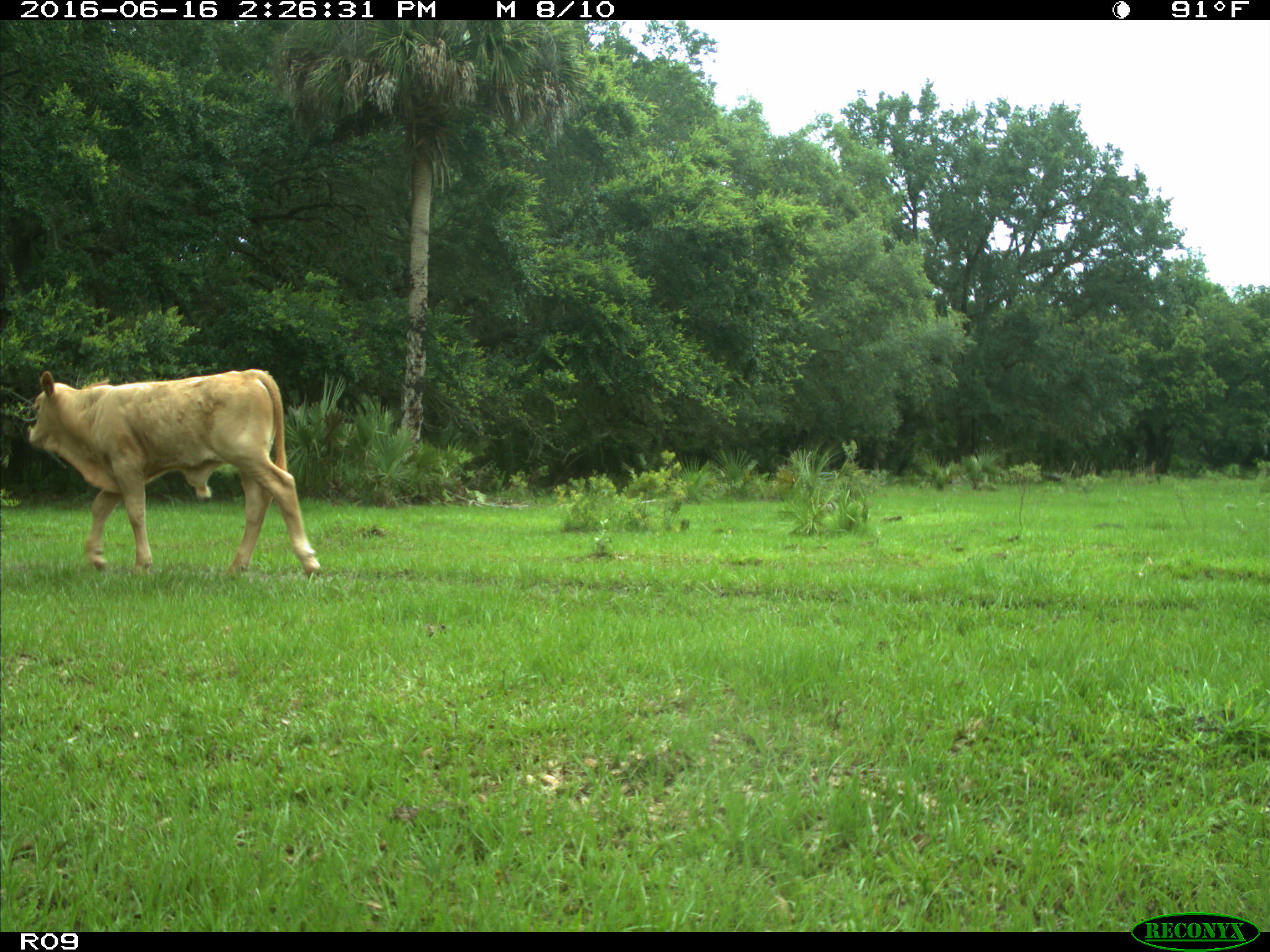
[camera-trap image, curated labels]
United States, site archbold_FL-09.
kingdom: Animalia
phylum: Chordata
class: Mammalia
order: Artiodactyla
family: Bovidae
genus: Bos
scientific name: Bos taurus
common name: domestic cow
Bos taurus (domestic cow).